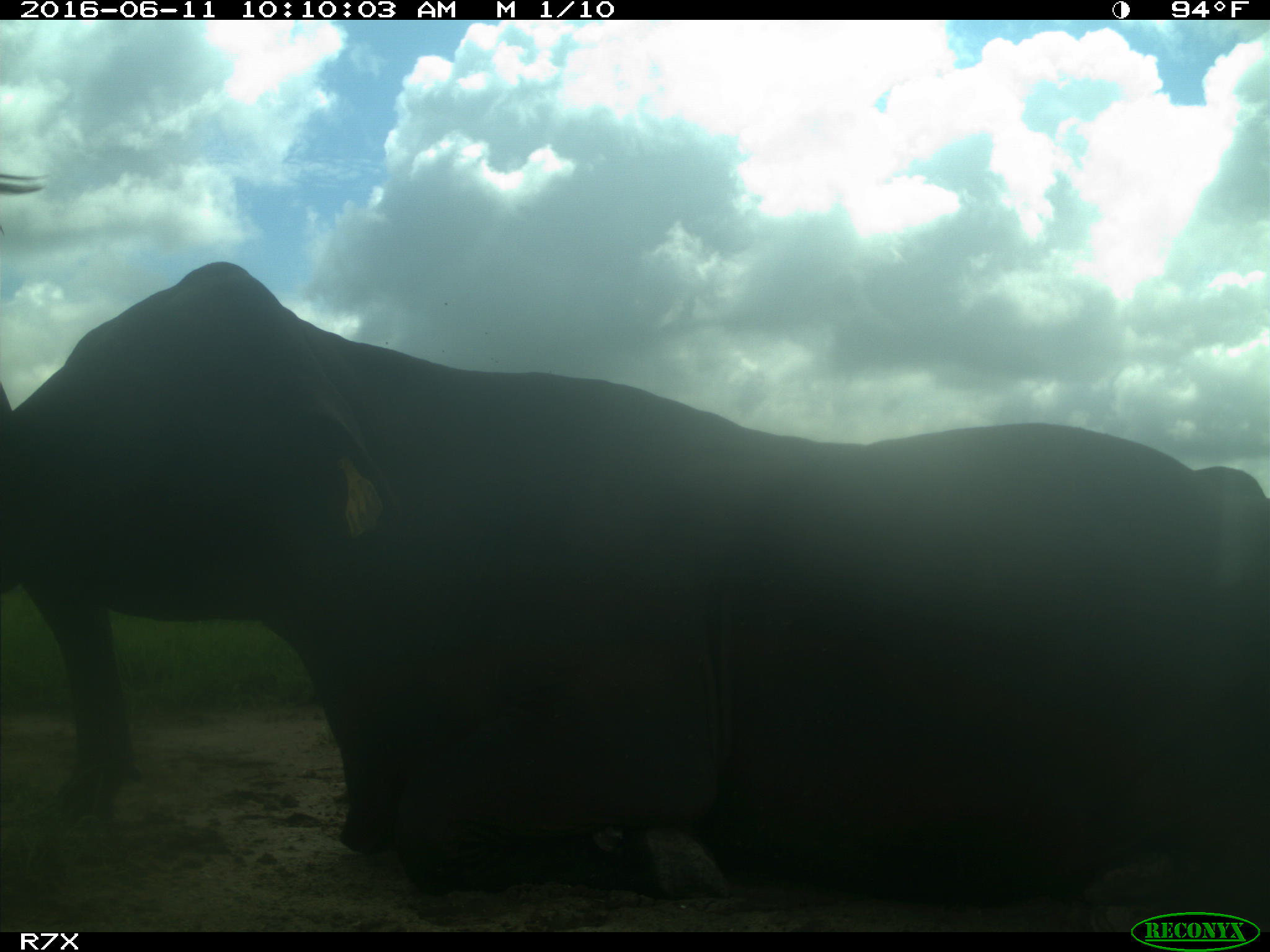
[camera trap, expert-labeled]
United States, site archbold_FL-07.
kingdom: Animalia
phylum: Chordata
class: Mammalia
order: Artiodactyla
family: Bovidae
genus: Bos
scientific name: Bos taurus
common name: domestic cow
Bos taurus (domestic cow).